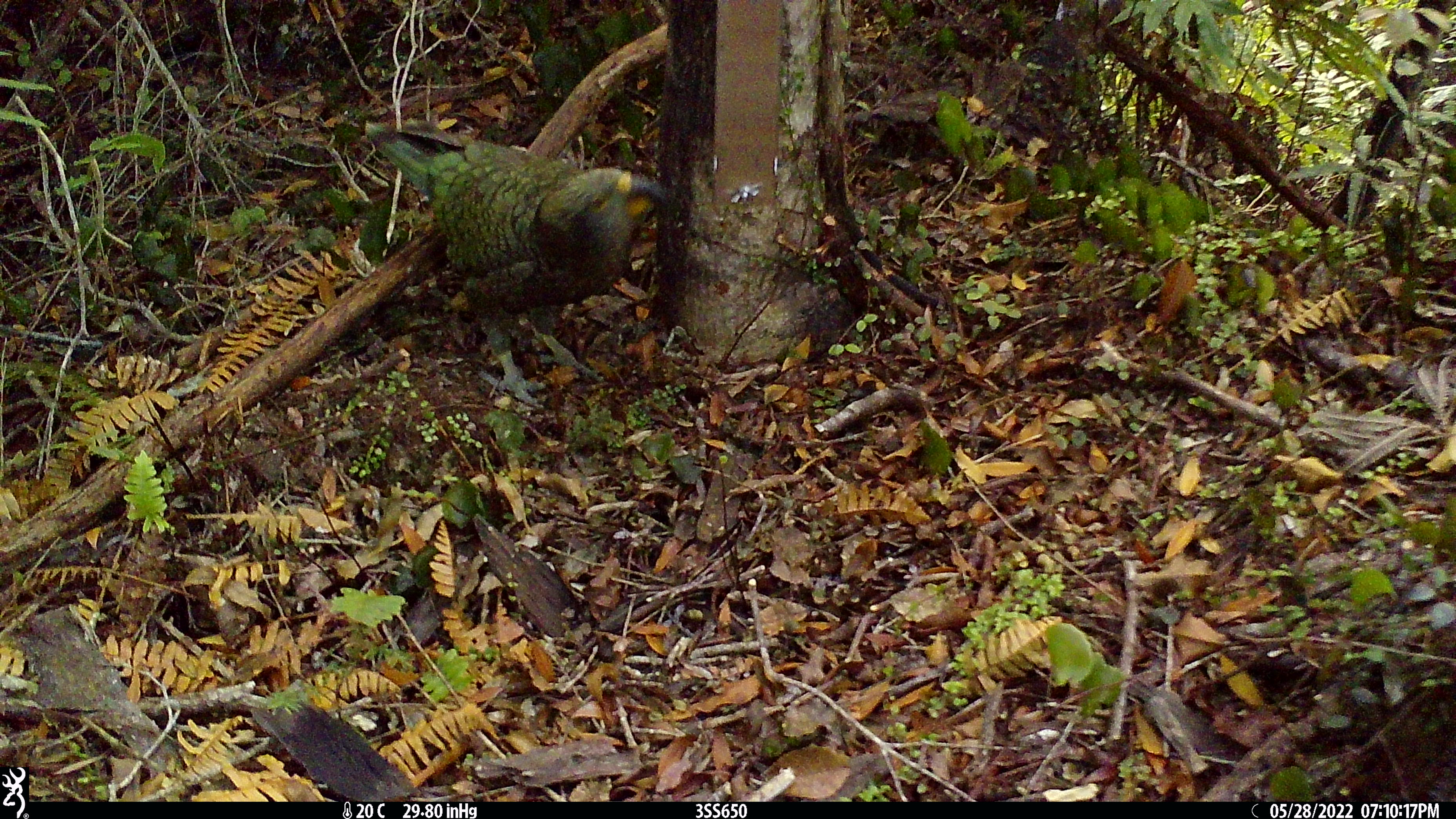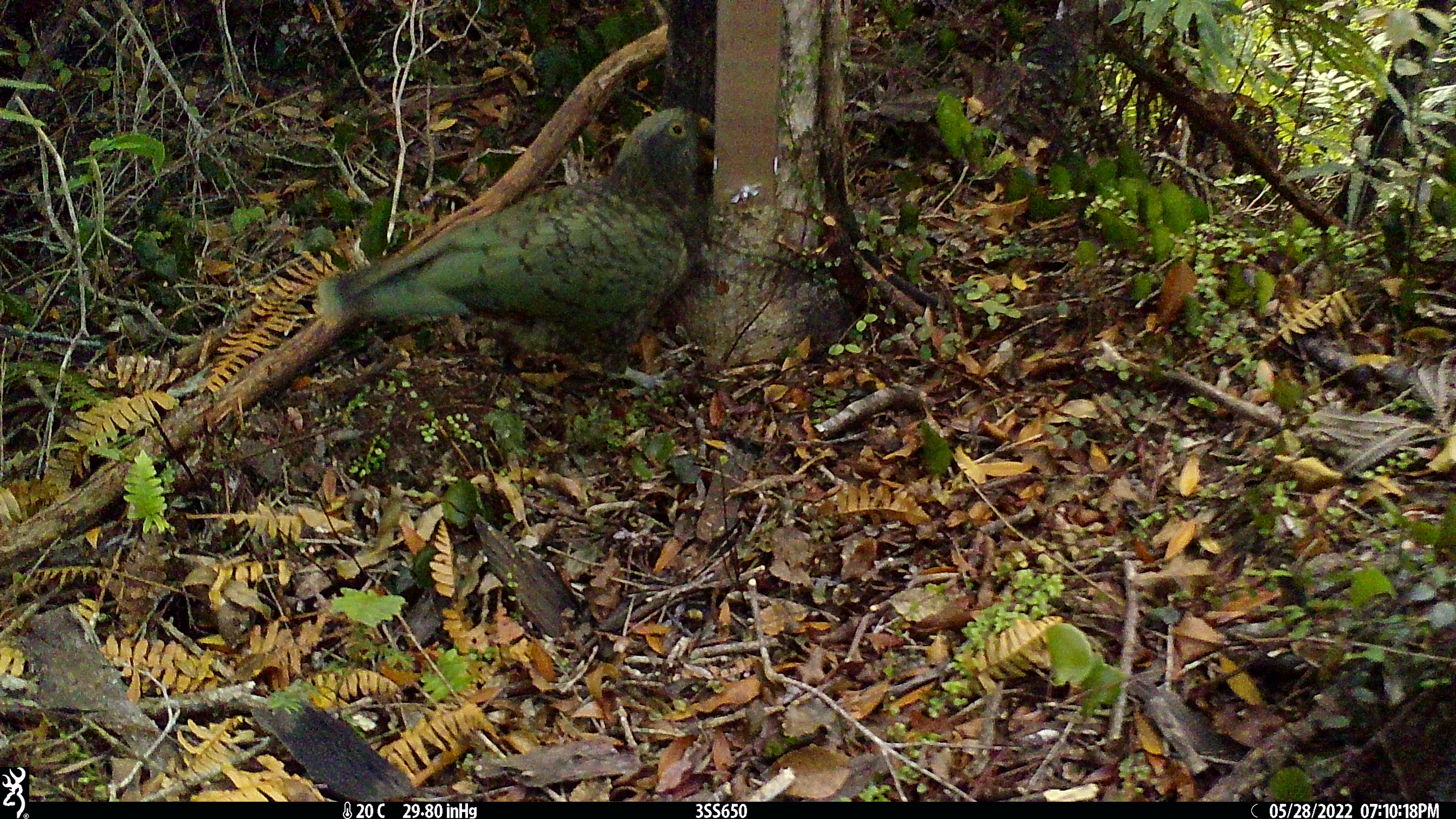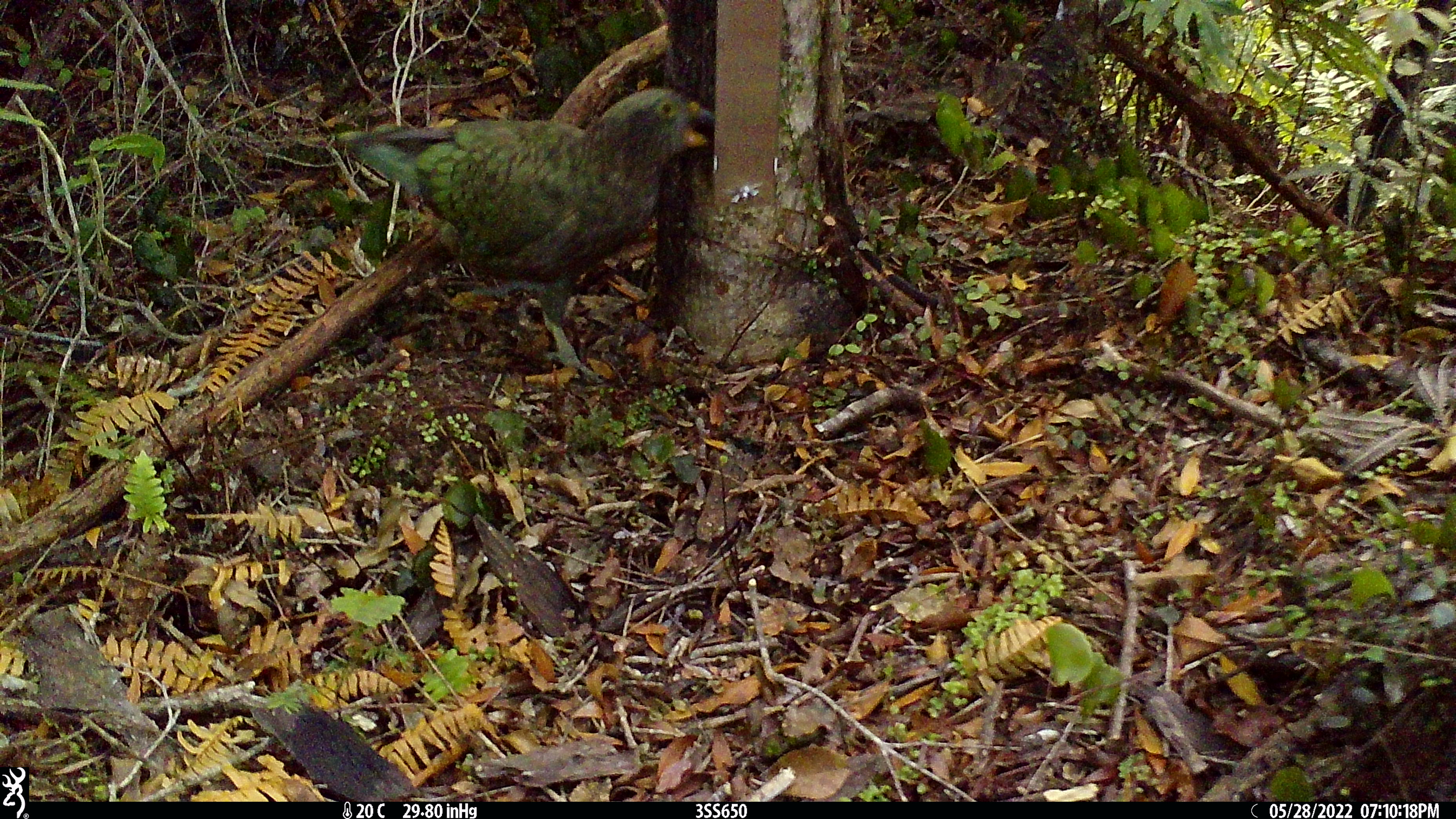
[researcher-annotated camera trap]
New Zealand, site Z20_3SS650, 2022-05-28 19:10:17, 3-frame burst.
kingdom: Animalia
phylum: Chordata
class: Aves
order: Psittaciformes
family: Strigopidae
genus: Nestor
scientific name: Nestor notabilis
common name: kea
Kea (Nestor notabilis).